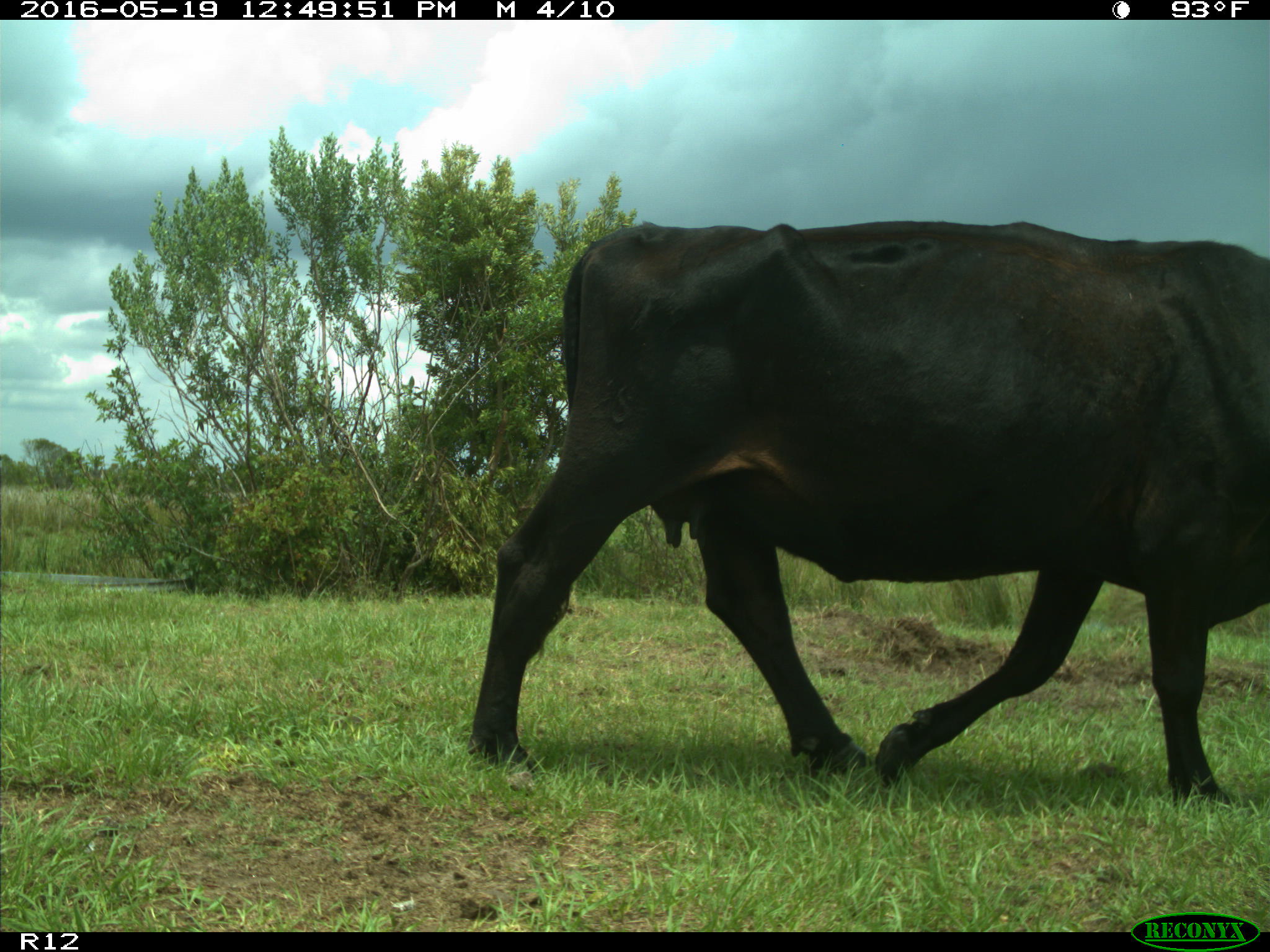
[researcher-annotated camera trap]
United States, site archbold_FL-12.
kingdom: Animalia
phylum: Chordata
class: Mammalia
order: Artiodactyla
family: Bovidae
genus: Bos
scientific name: Bos taurus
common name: domestic cow